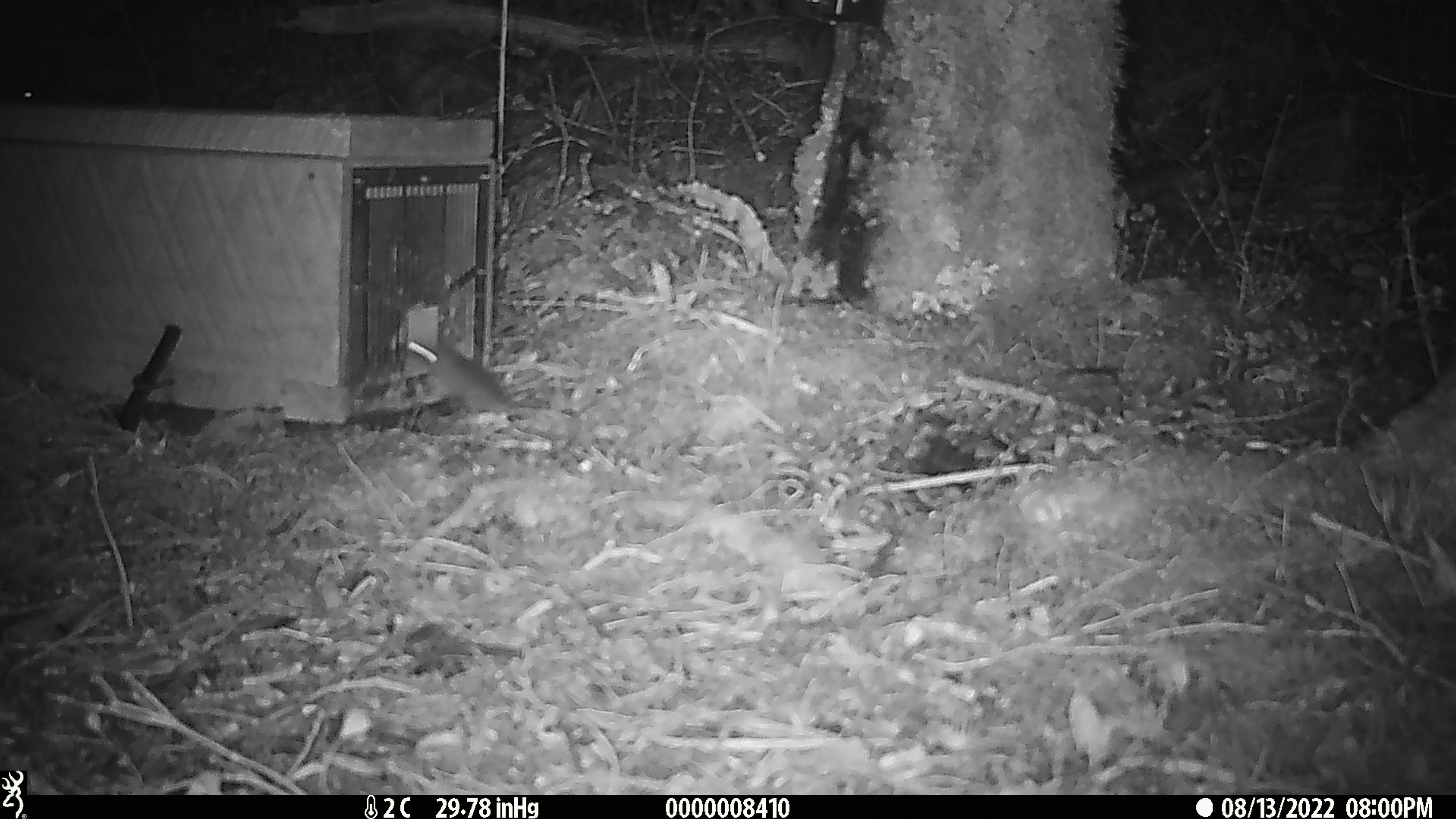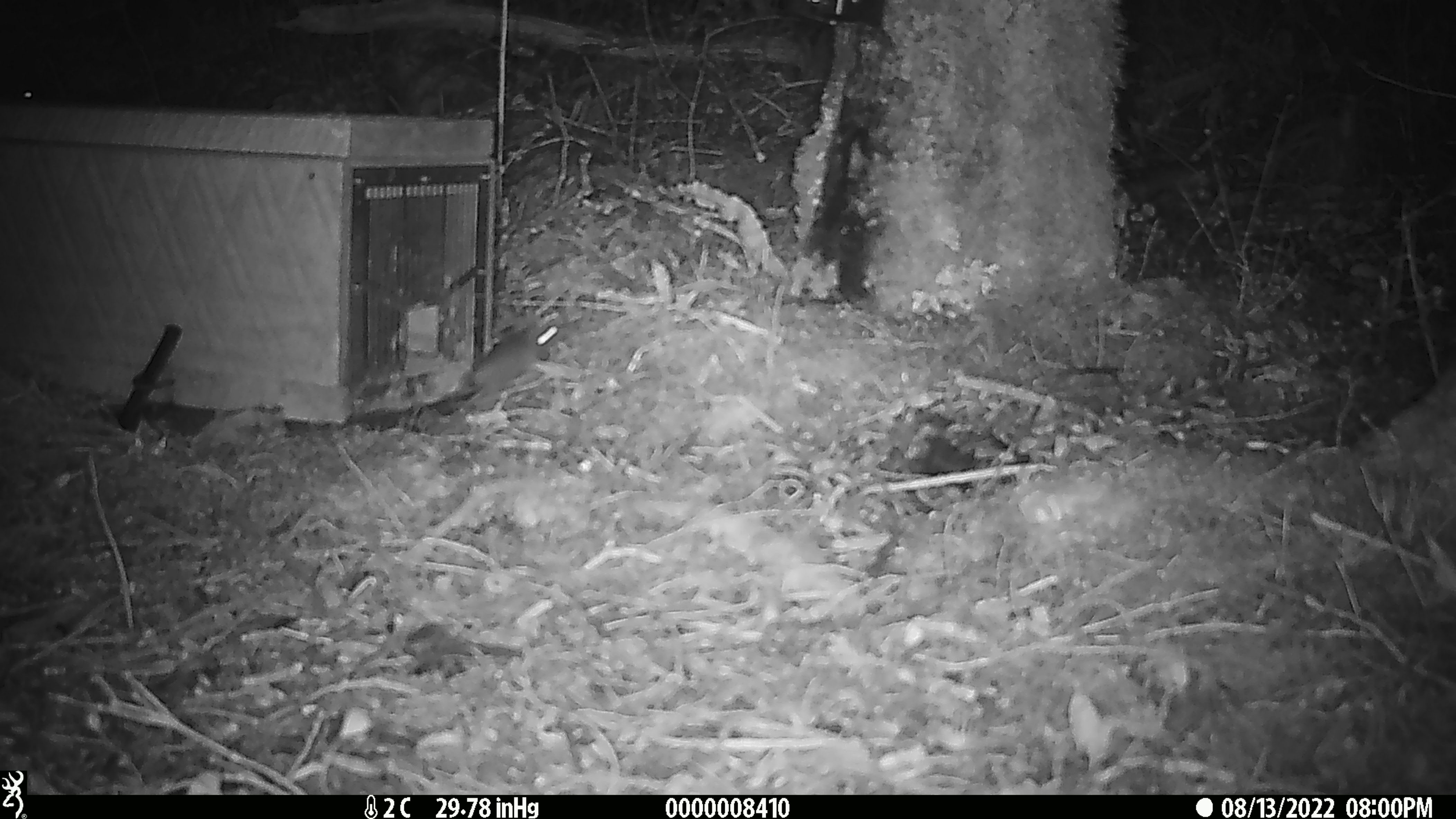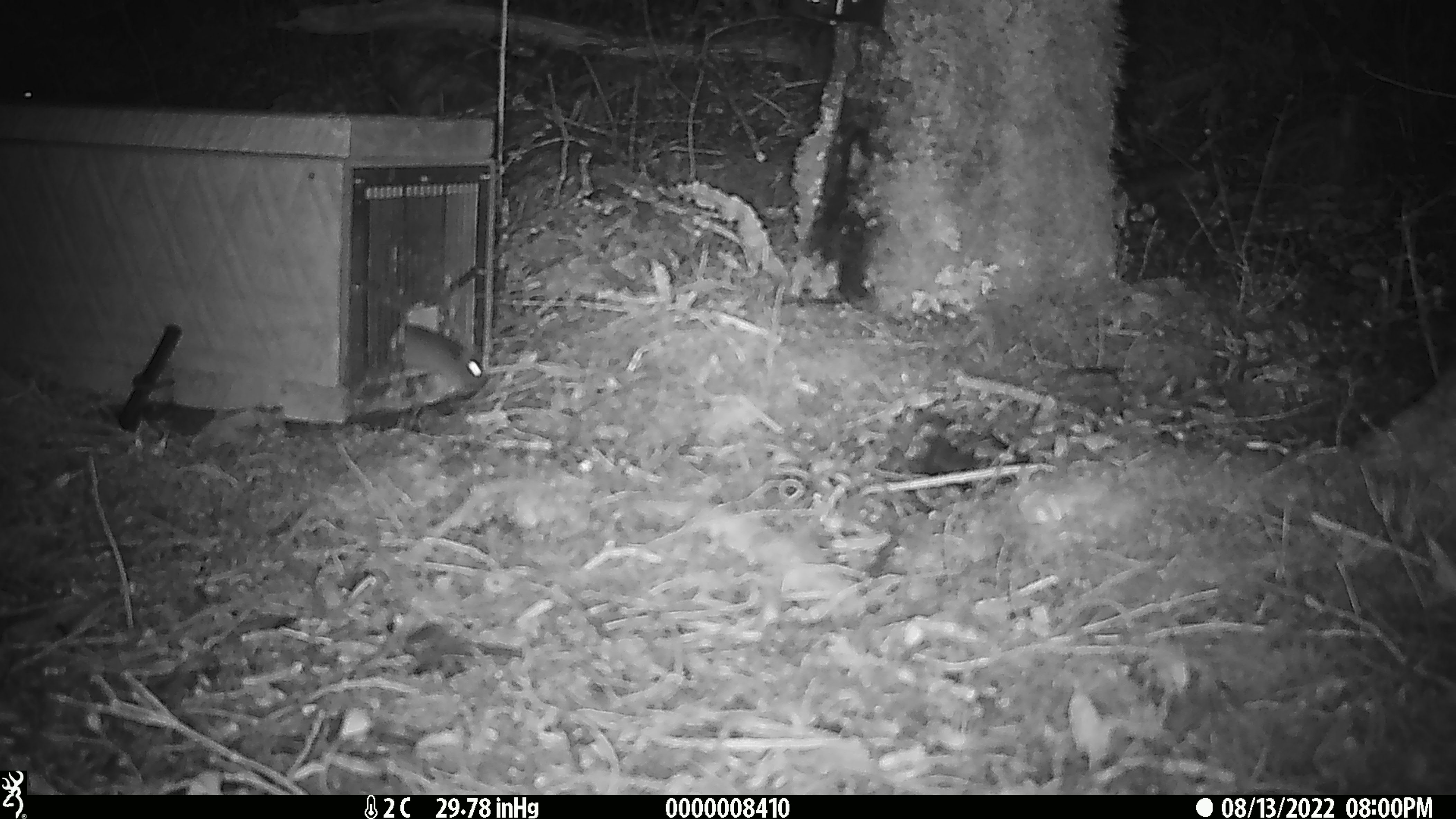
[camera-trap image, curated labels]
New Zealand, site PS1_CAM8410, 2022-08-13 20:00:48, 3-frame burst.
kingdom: Animalia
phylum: Chordata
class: Mammalia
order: Rodentia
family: Muridae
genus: Mus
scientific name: Mus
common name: mouse